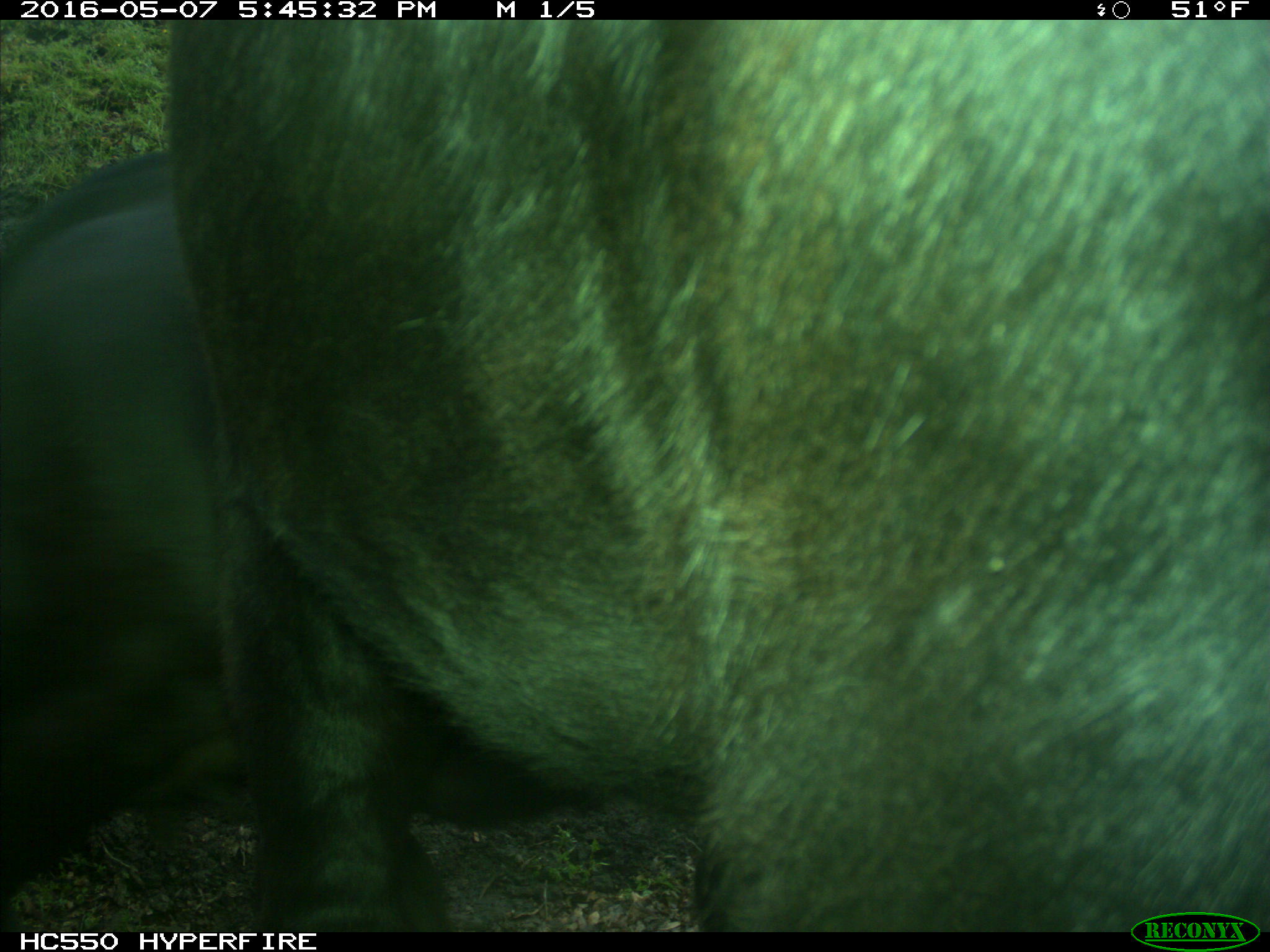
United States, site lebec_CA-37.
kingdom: Animalia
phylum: Chordata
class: Mammalia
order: Artiodactyla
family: Bovidae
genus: Bos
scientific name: Bos taurus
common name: domestic cow